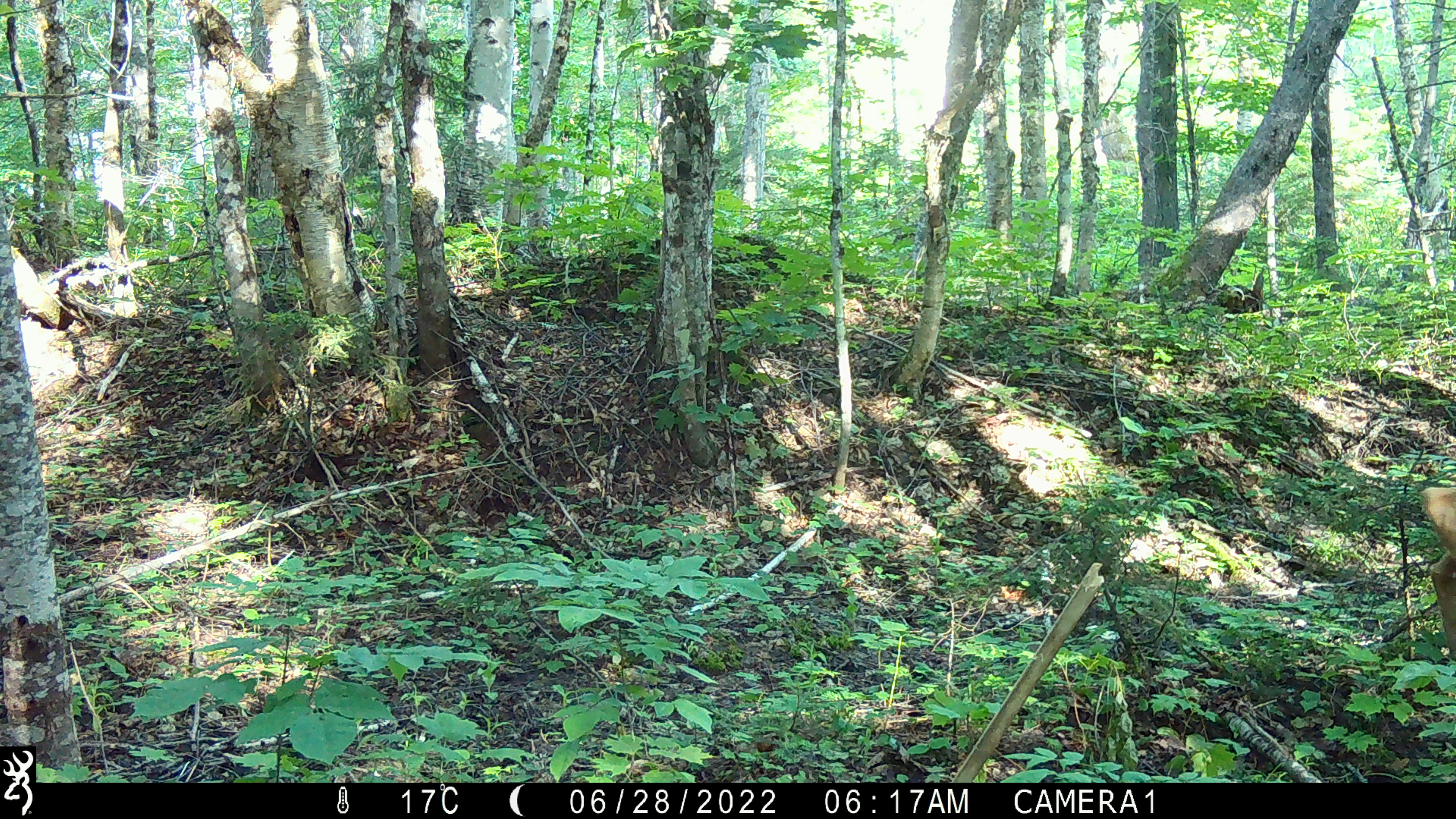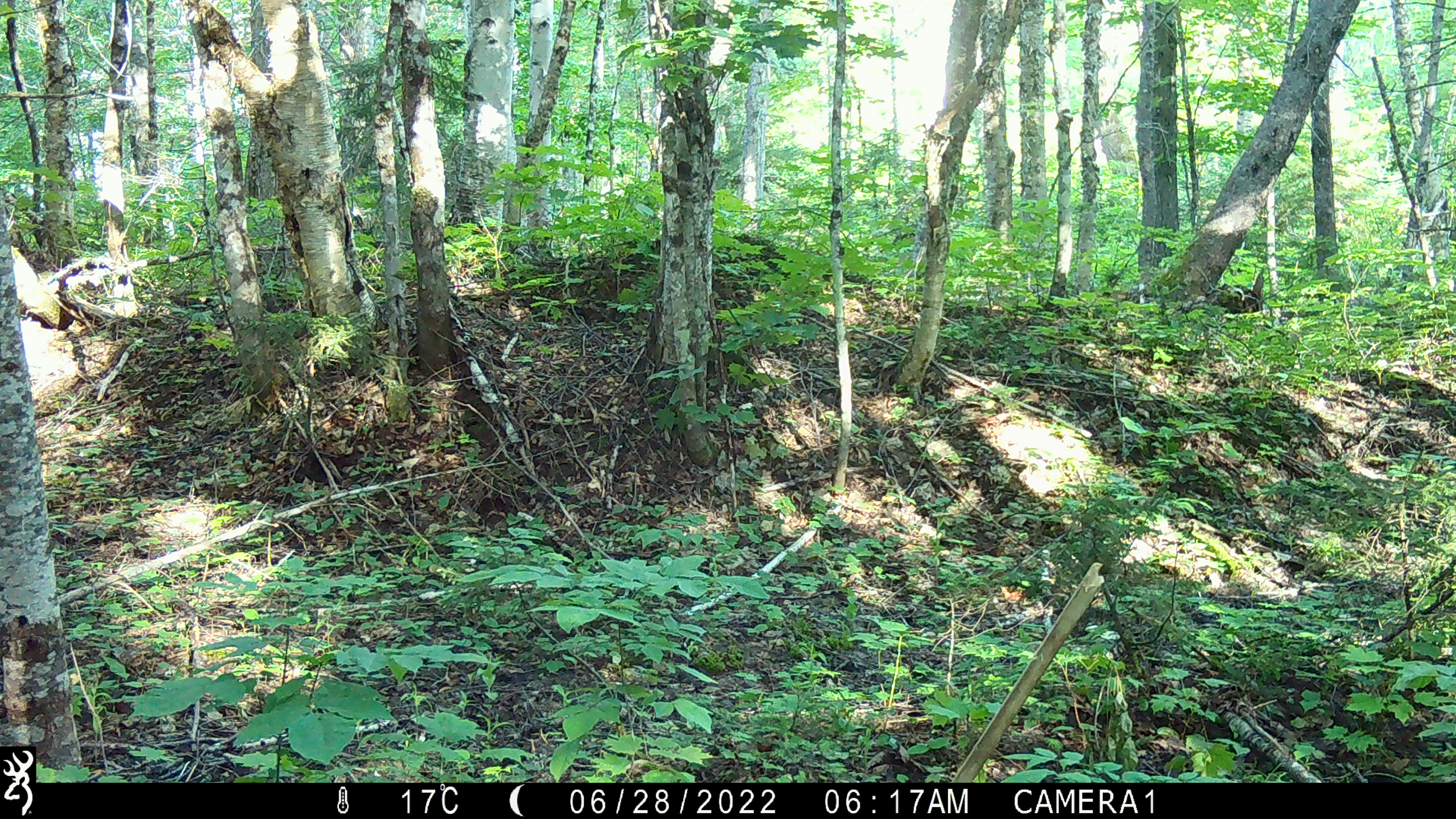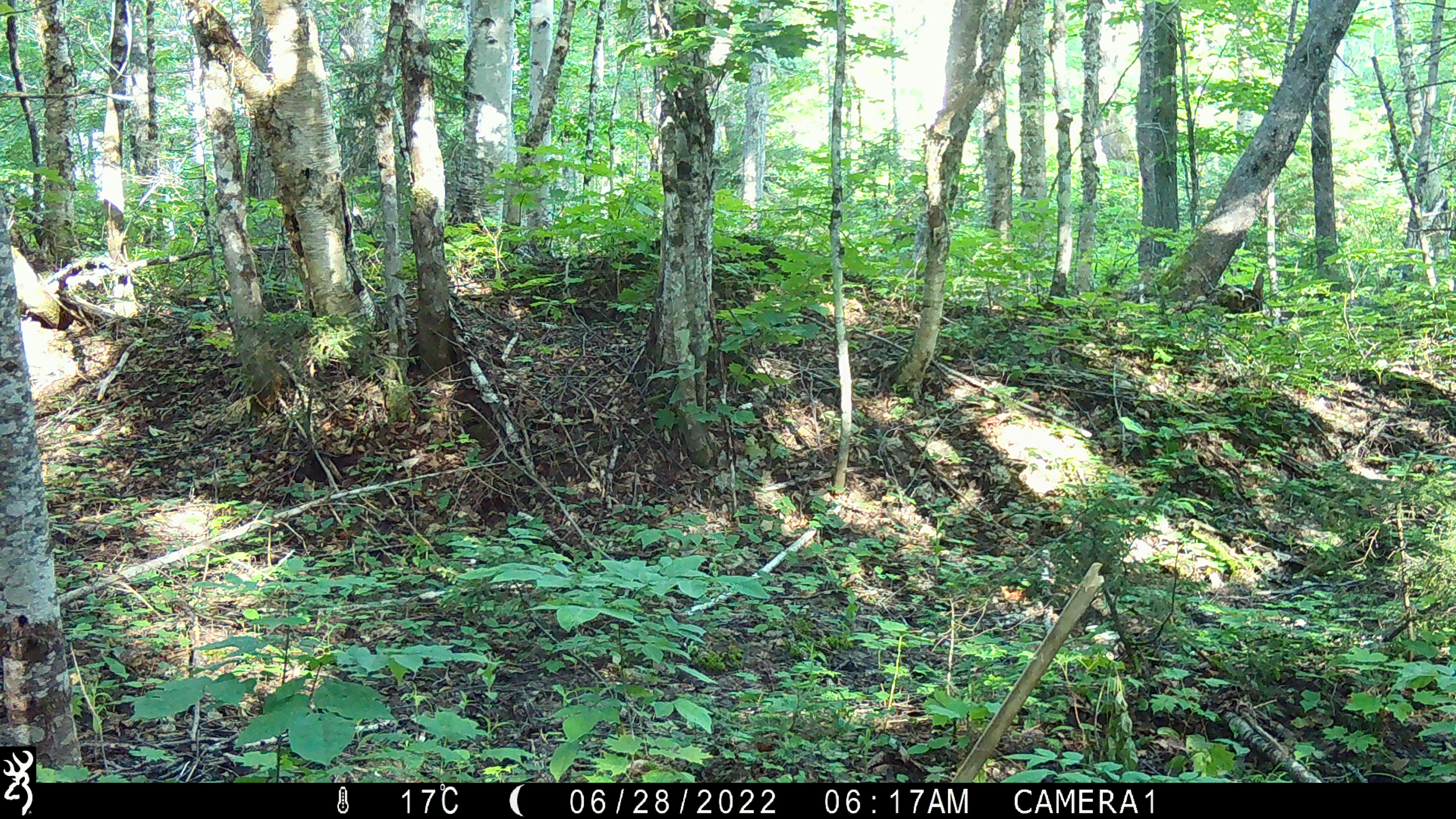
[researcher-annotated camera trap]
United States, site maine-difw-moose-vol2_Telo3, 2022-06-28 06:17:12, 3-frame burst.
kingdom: Animalia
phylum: Chordata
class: Mammalia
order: Artiodactyla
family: Cervidae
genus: Alces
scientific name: Alces alces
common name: moose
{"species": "moose (Alces alces)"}